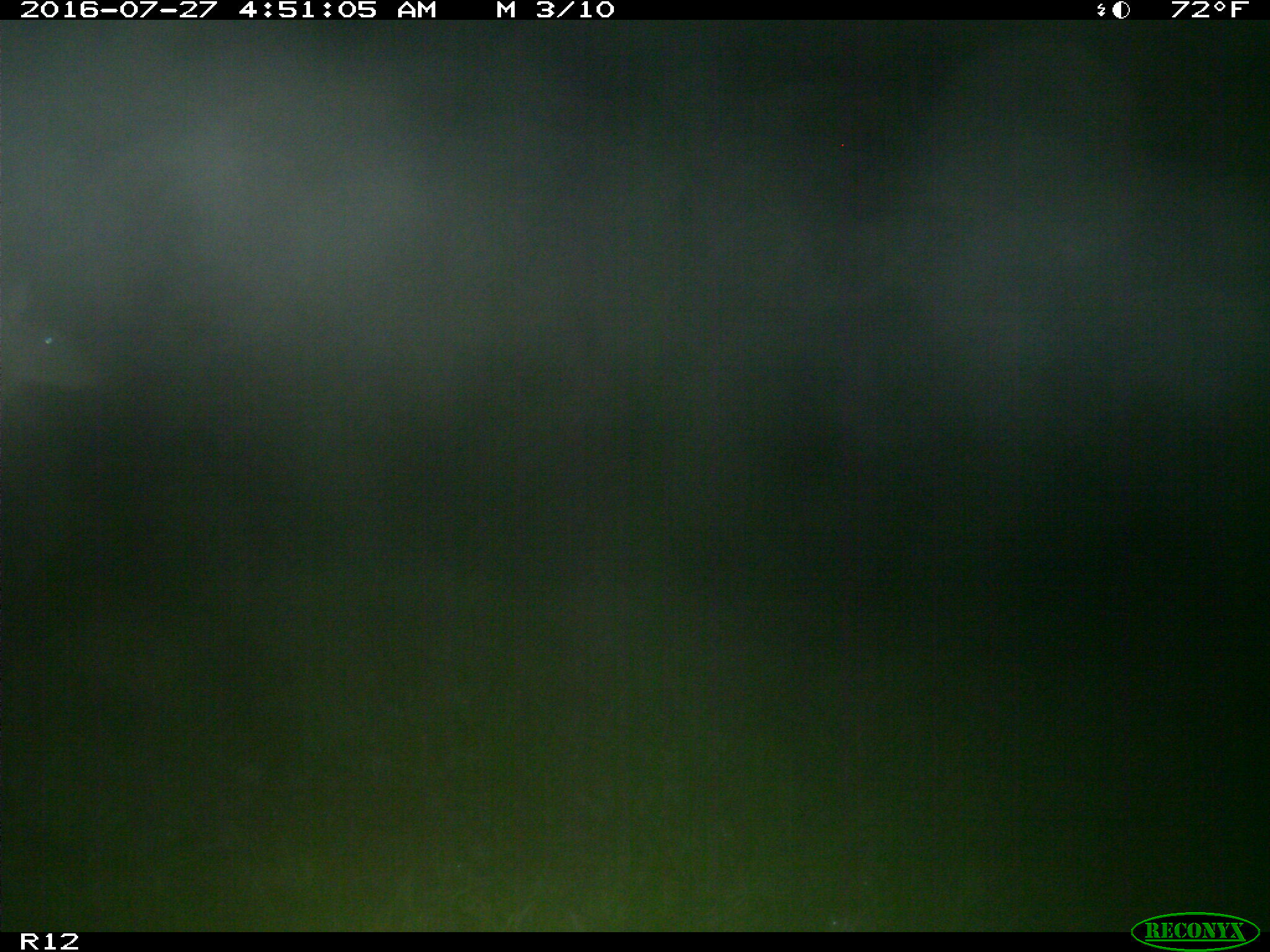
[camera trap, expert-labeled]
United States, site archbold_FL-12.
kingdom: Animalia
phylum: Chordata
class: Mammalia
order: Artiodactyla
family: Cervidae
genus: Odocoileus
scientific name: Odocoileus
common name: deer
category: unidentified deer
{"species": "unidentified deer (deer) (Odocoileus)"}